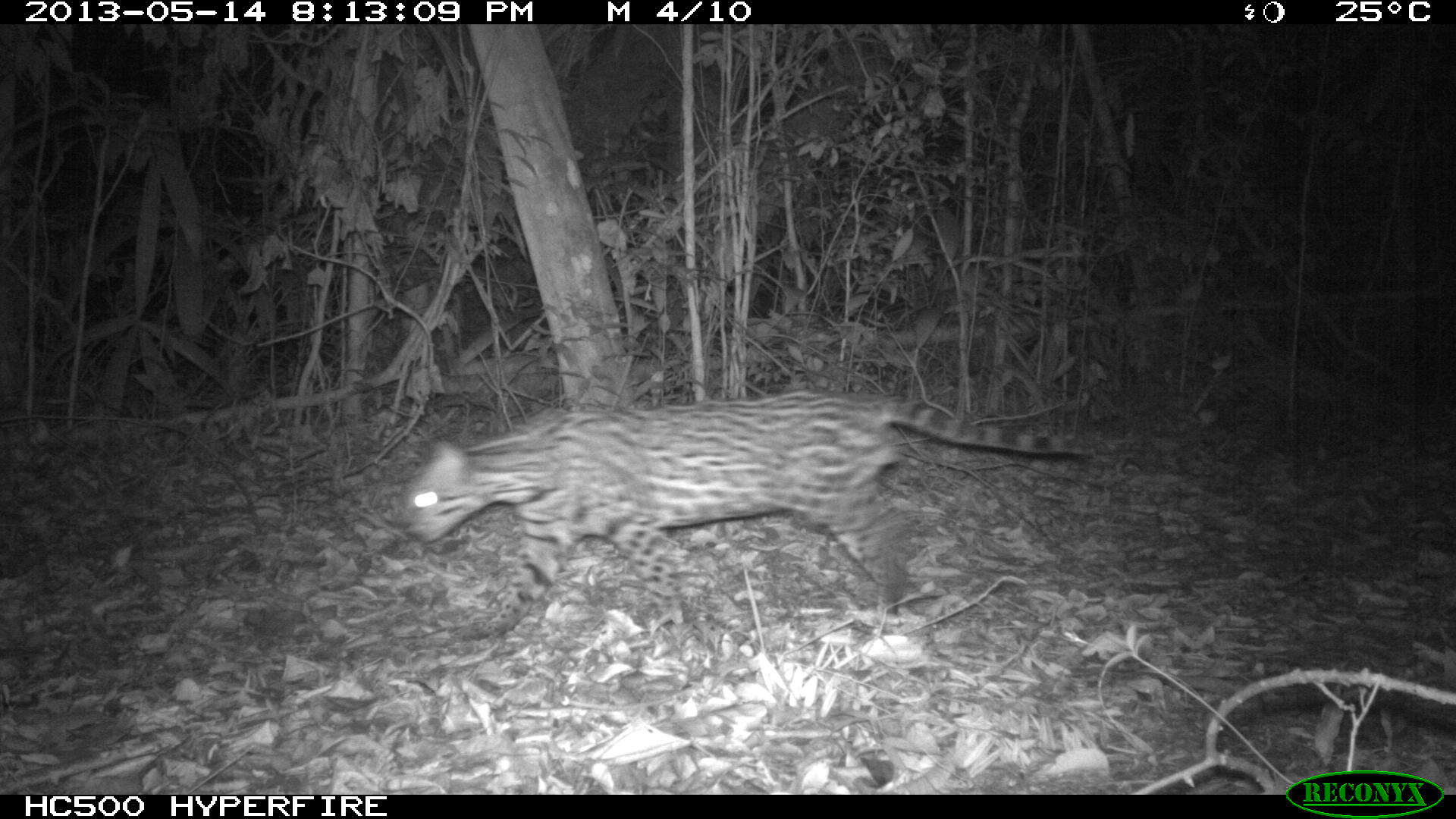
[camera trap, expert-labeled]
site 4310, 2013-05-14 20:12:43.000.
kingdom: Animalia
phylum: Chordata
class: Mammalia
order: Carnivora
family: Felidae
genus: Leopardus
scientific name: Leopardus pardalis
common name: ocelot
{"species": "Leopardus pardalis (ocelot)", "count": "1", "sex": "male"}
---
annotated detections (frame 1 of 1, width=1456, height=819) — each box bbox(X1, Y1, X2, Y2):
leopardus pardalis: bbox(397, 386, 1094, 642)